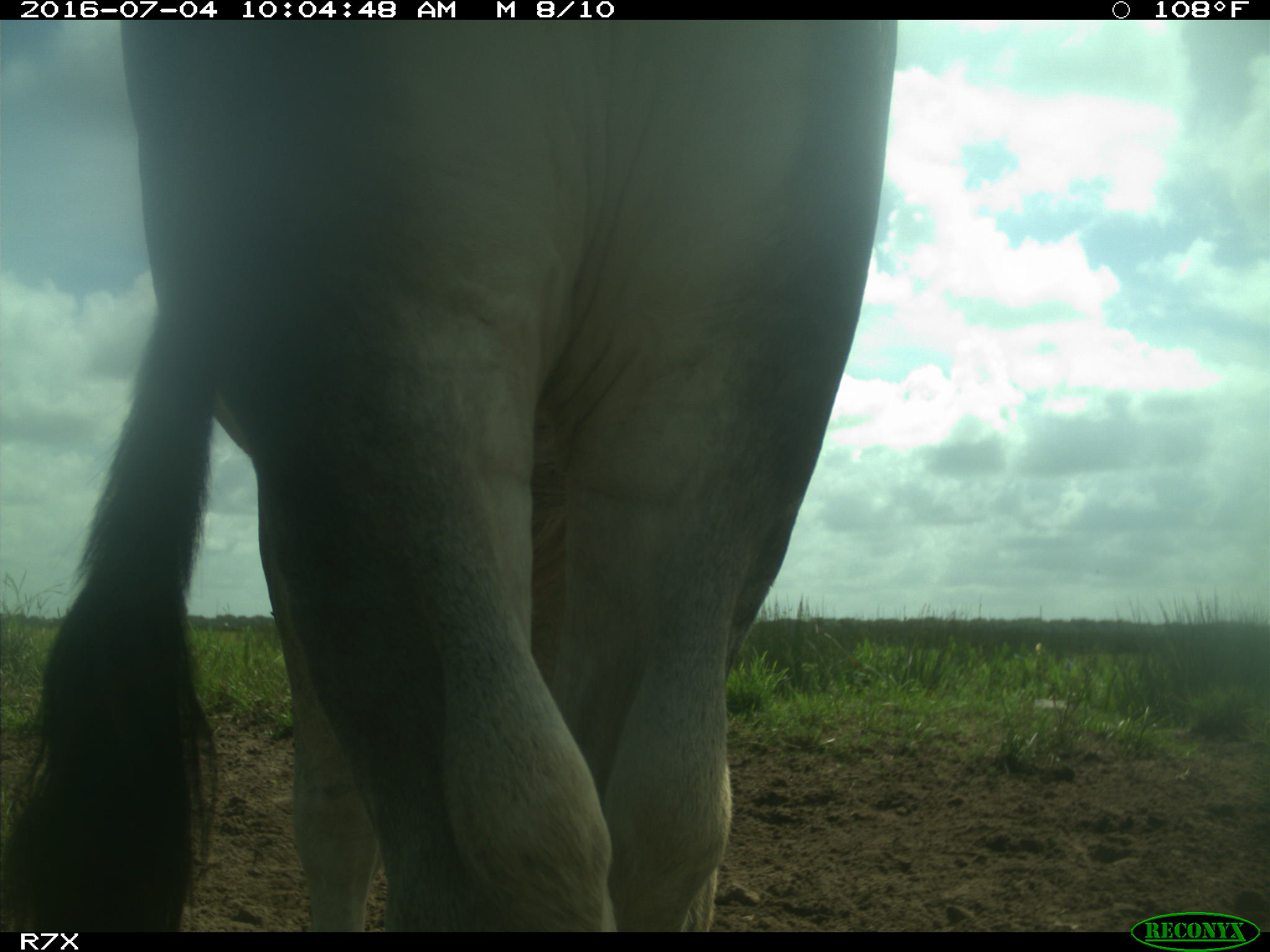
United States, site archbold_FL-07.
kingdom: Animalia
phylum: Chordata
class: Mammalia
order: Artiodactyla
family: Bovidae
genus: Bos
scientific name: Bos taurus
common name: domestic cow